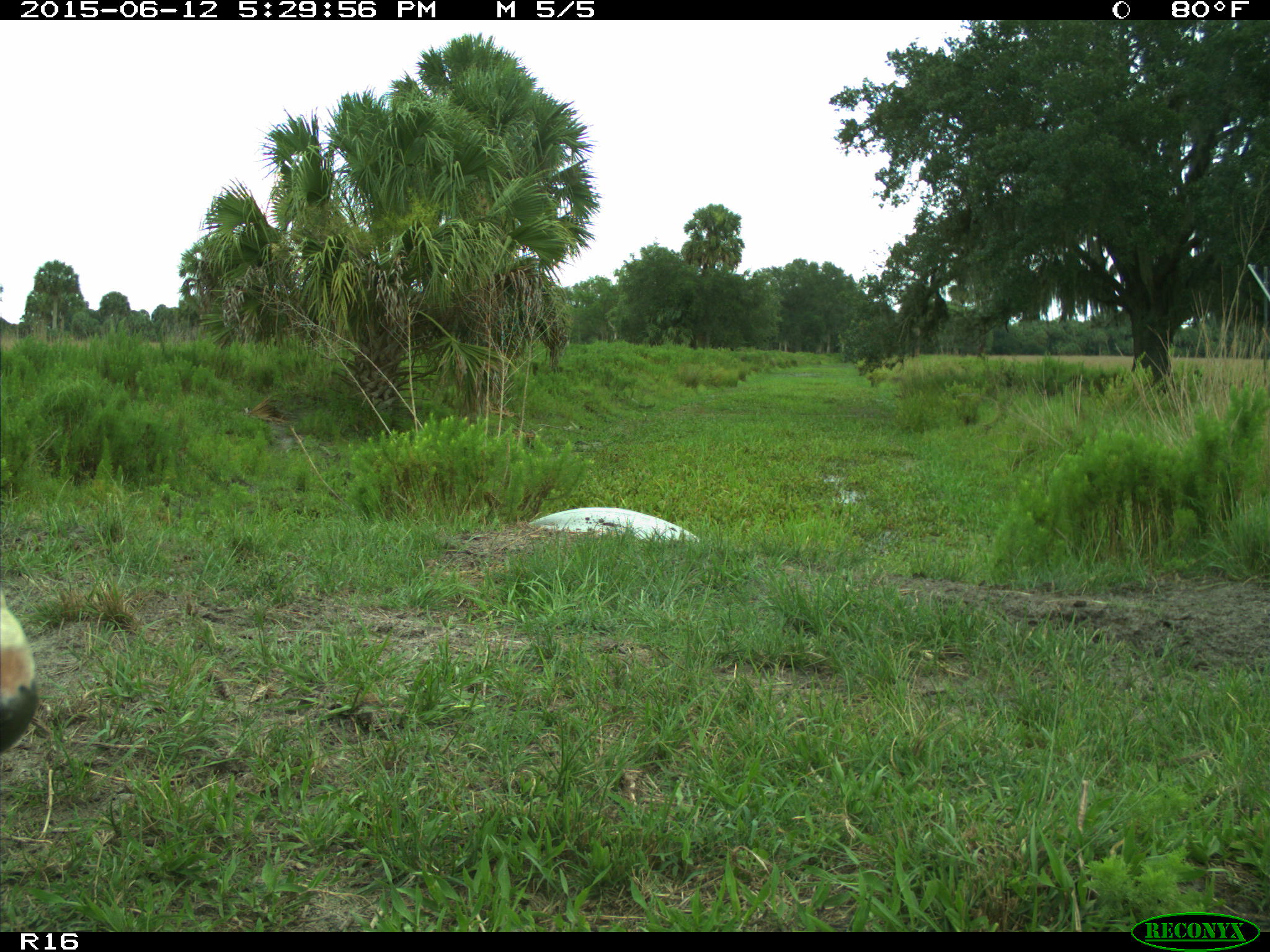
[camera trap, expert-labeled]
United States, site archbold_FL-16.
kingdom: Animalia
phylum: Chordata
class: Mammalia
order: Artiodactyla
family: Bovidae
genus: Bos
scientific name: Bos taurus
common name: domestic cow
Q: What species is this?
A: Bos taurus (domestic cow).